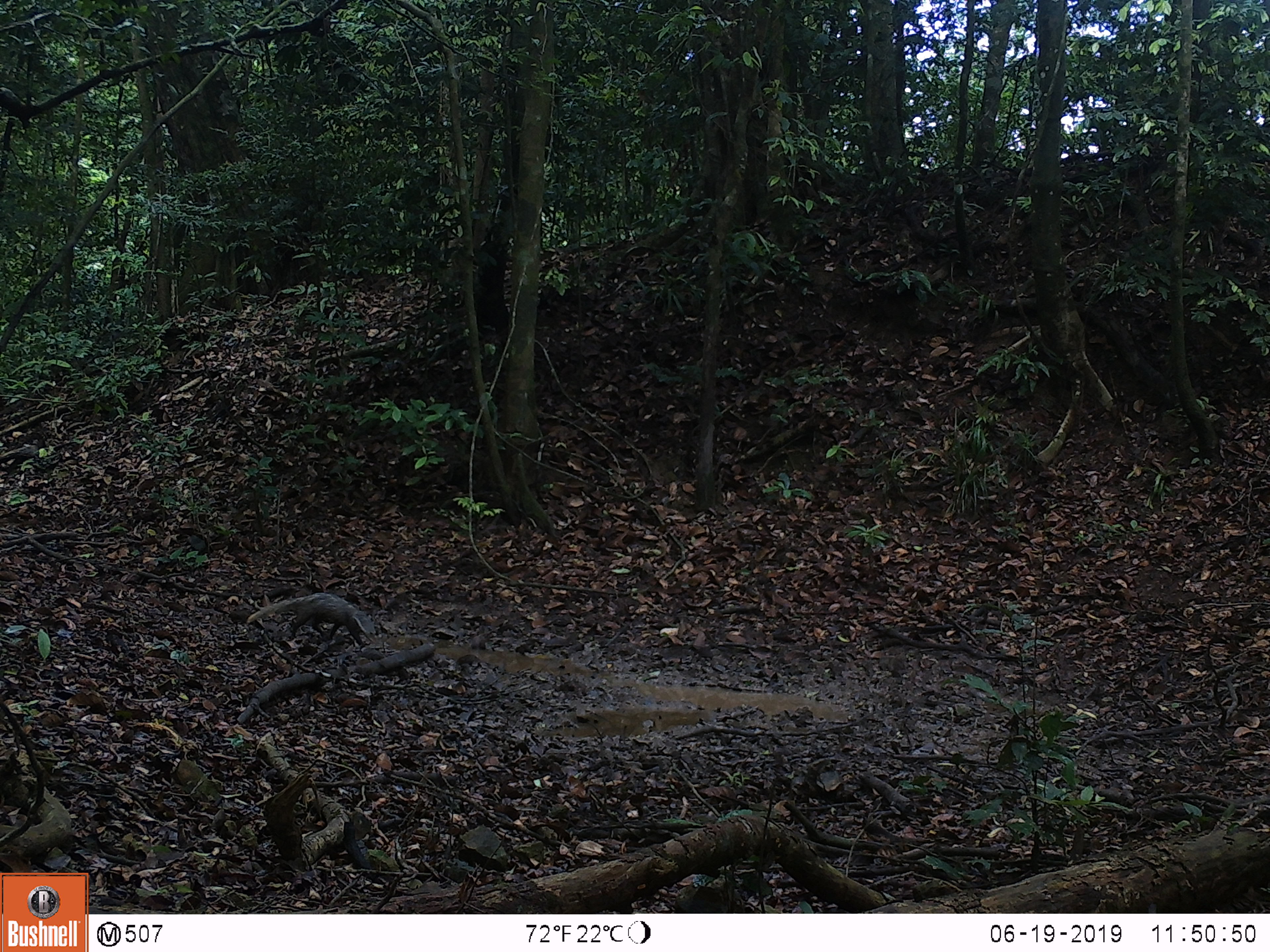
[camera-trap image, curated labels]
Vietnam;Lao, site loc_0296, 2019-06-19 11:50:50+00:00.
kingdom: Animalia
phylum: Chordata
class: Mammalia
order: Carnivora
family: Herpestidae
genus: Urva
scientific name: Urva urva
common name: crab-eating mongoose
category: crab eating mongoose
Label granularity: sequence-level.